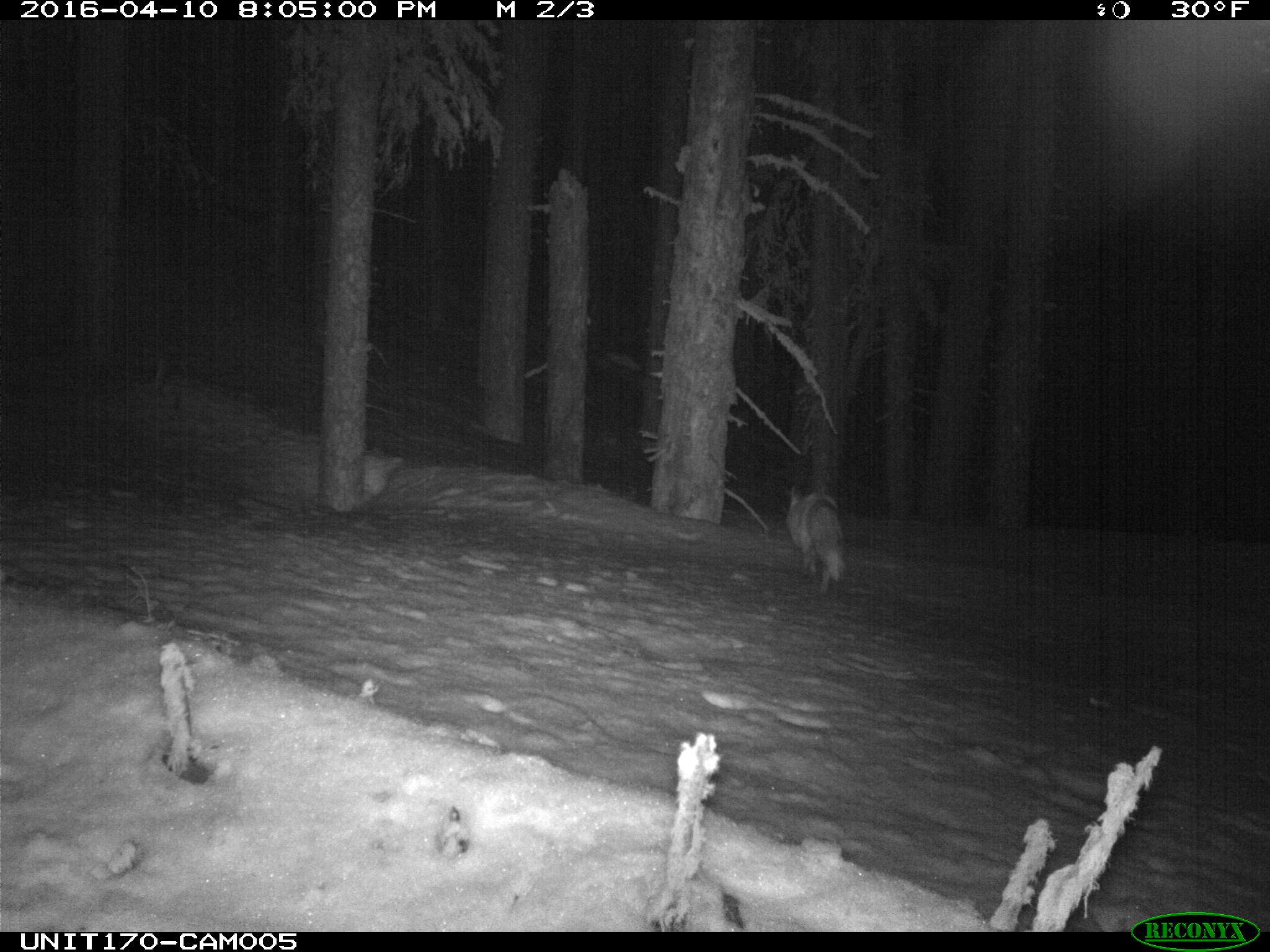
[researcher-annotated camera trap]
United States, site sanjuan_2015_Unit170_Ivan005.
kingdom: Animalia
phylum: Chordata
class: Mammalia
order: Carnivora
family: Canidae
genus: Vulpes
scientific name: Vulpes vulpes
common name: red fox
Vulpes vulpes (red fox).